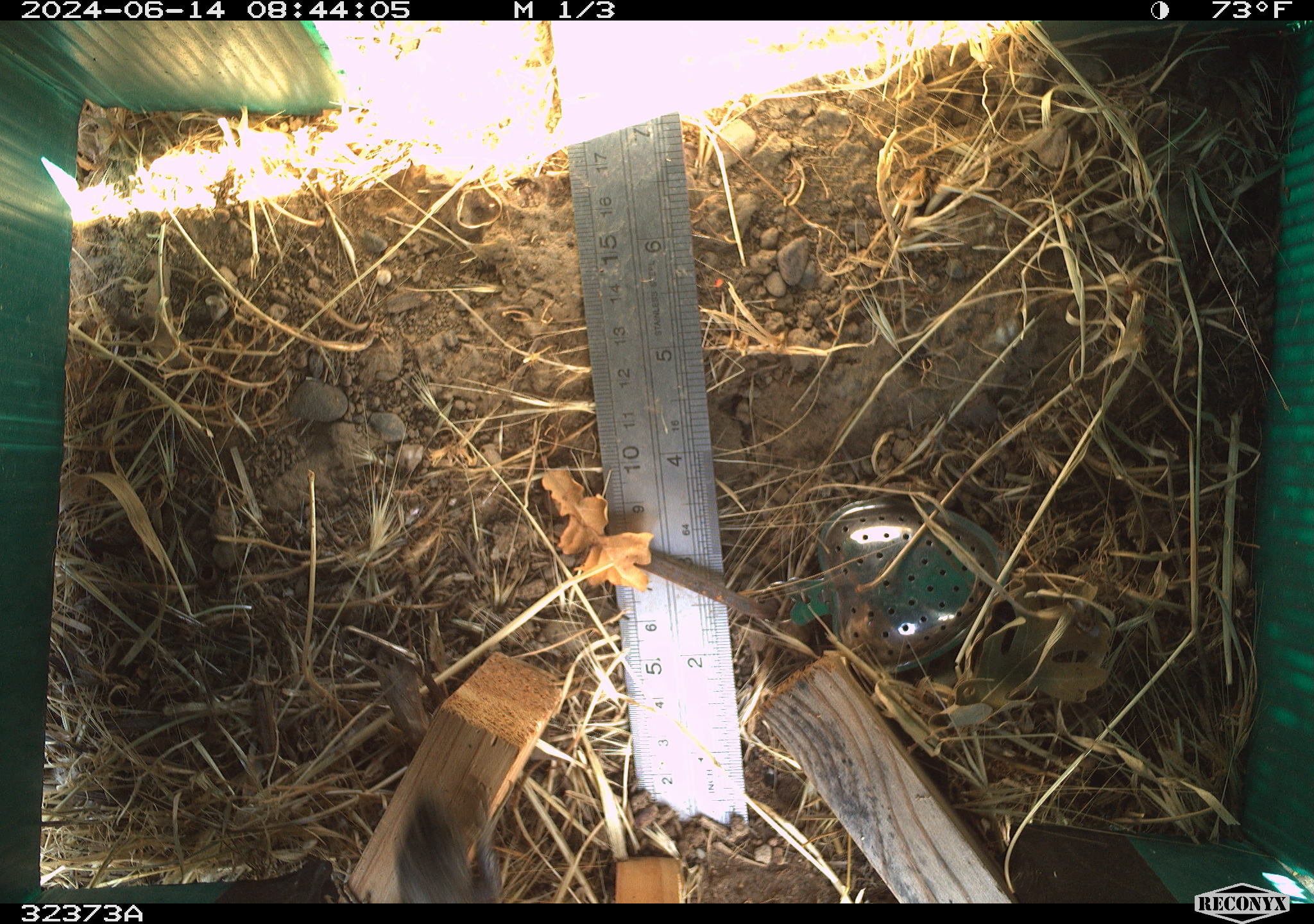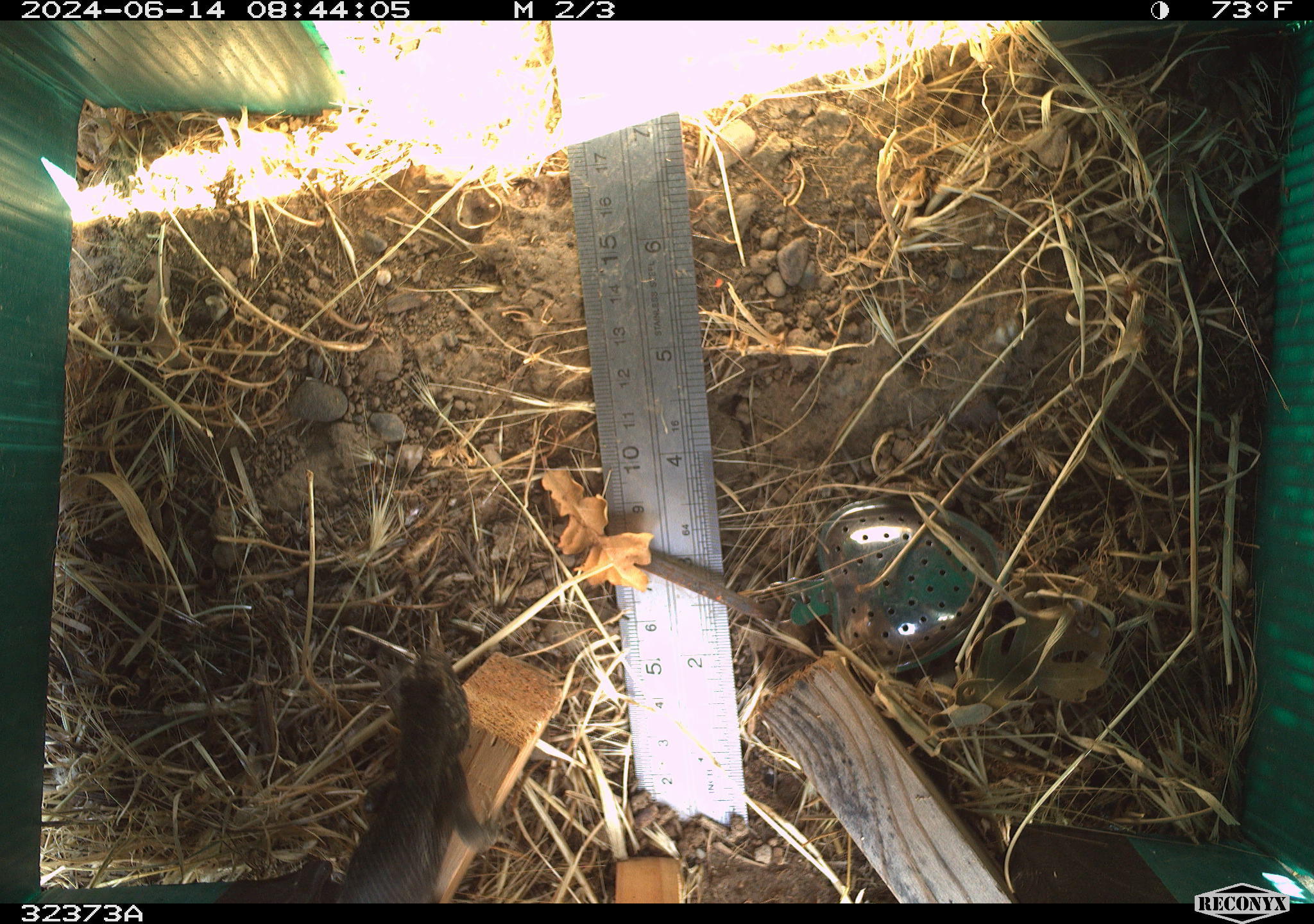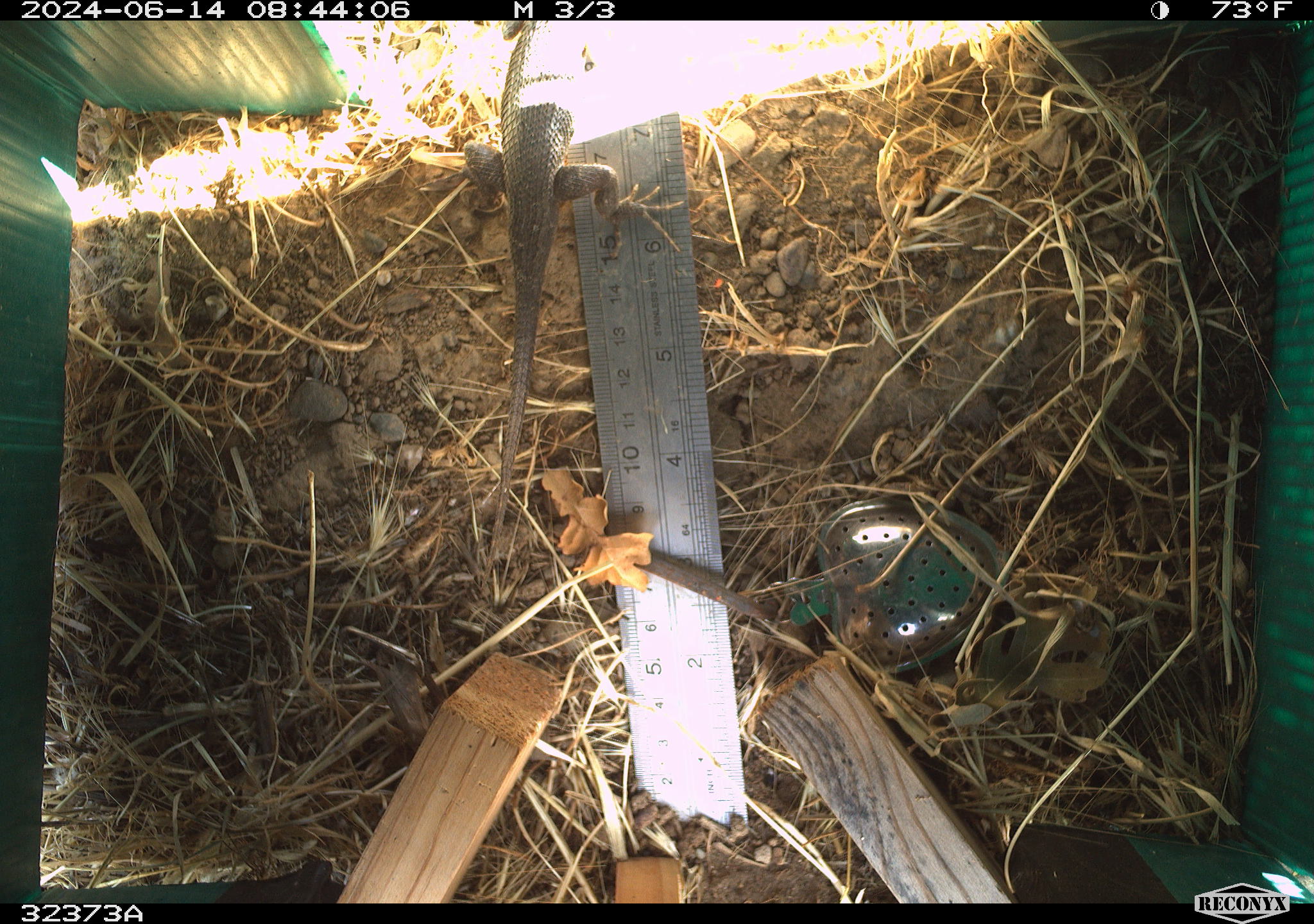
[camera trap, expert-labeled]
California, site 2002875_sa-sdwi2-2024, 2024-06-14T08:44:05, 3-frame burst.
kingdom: Animalia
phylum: Chordata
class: Reptilia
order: Squamata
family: Phrynosomatidae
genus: Sceloporus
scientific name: Sceloporus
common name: spiny lizards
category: sceloporus species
Sceloporus species (spiny lizards) (Sceloporus).